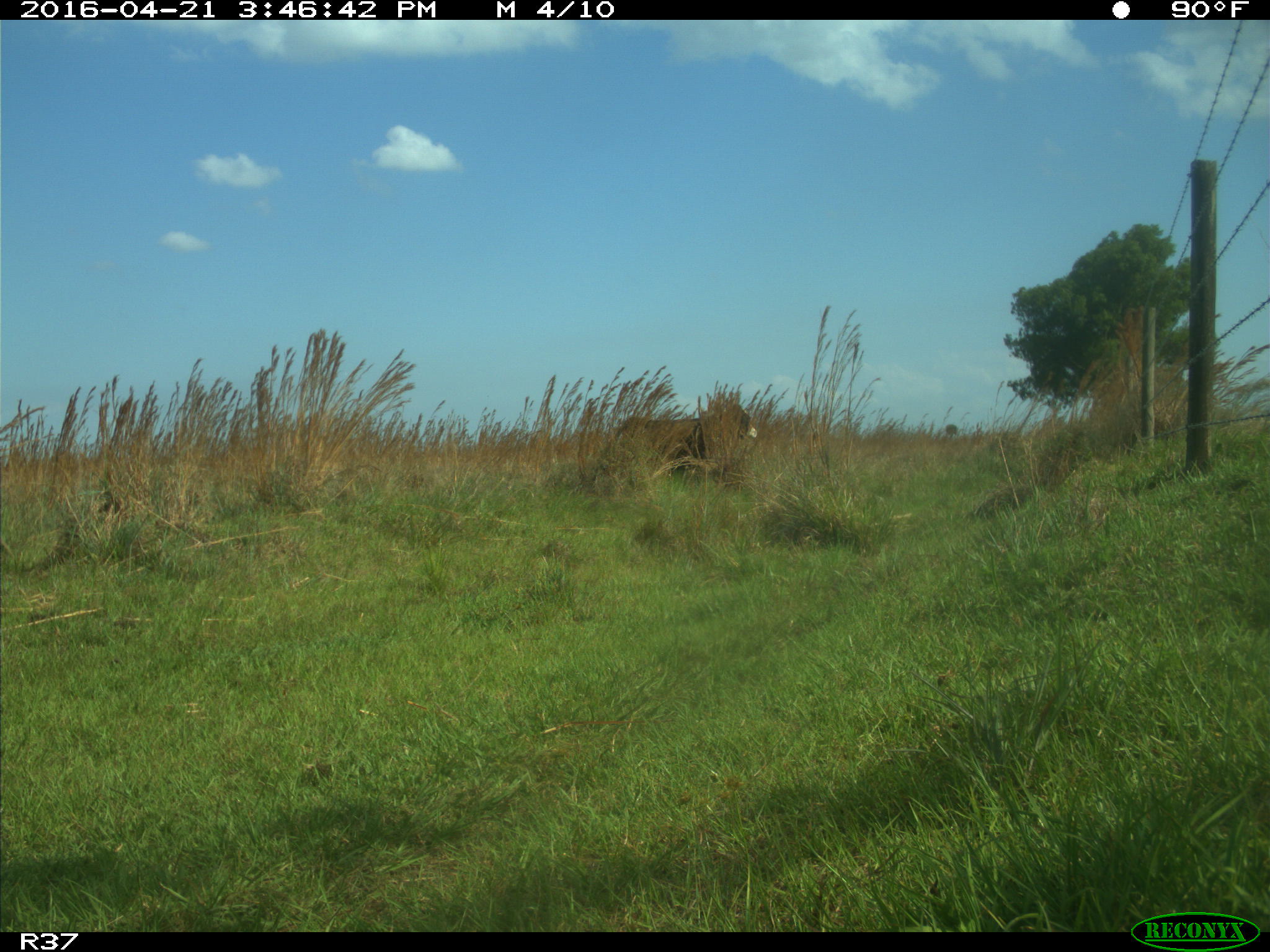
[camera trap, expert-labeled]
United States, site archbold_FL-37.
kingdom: Animalia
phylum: Chordata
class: Mammalia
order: Artiodactyla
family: Bovidae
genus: Bos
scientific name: Bos taurus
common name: domestic cow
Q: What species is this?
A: Bos taurus (domestic cow).